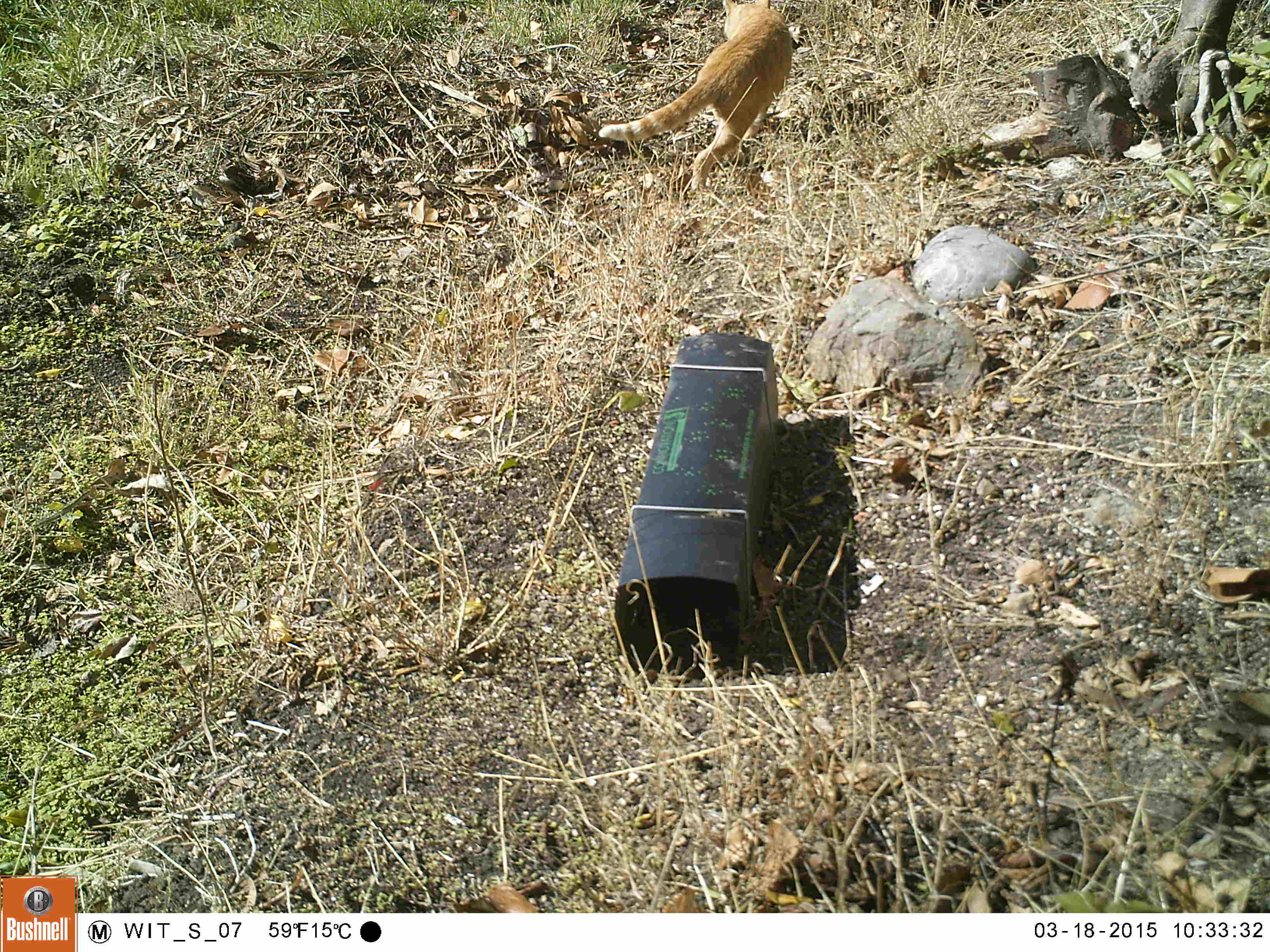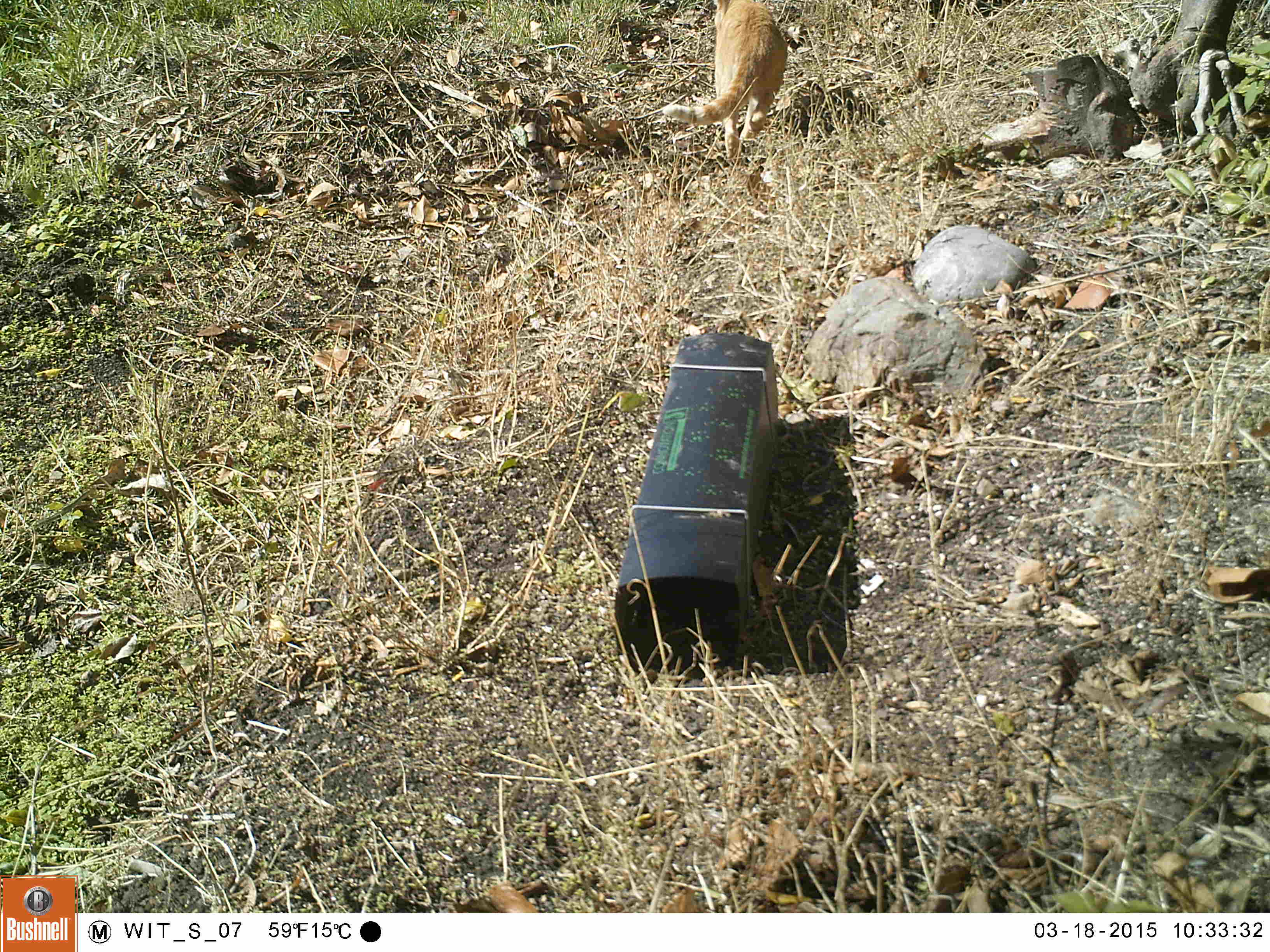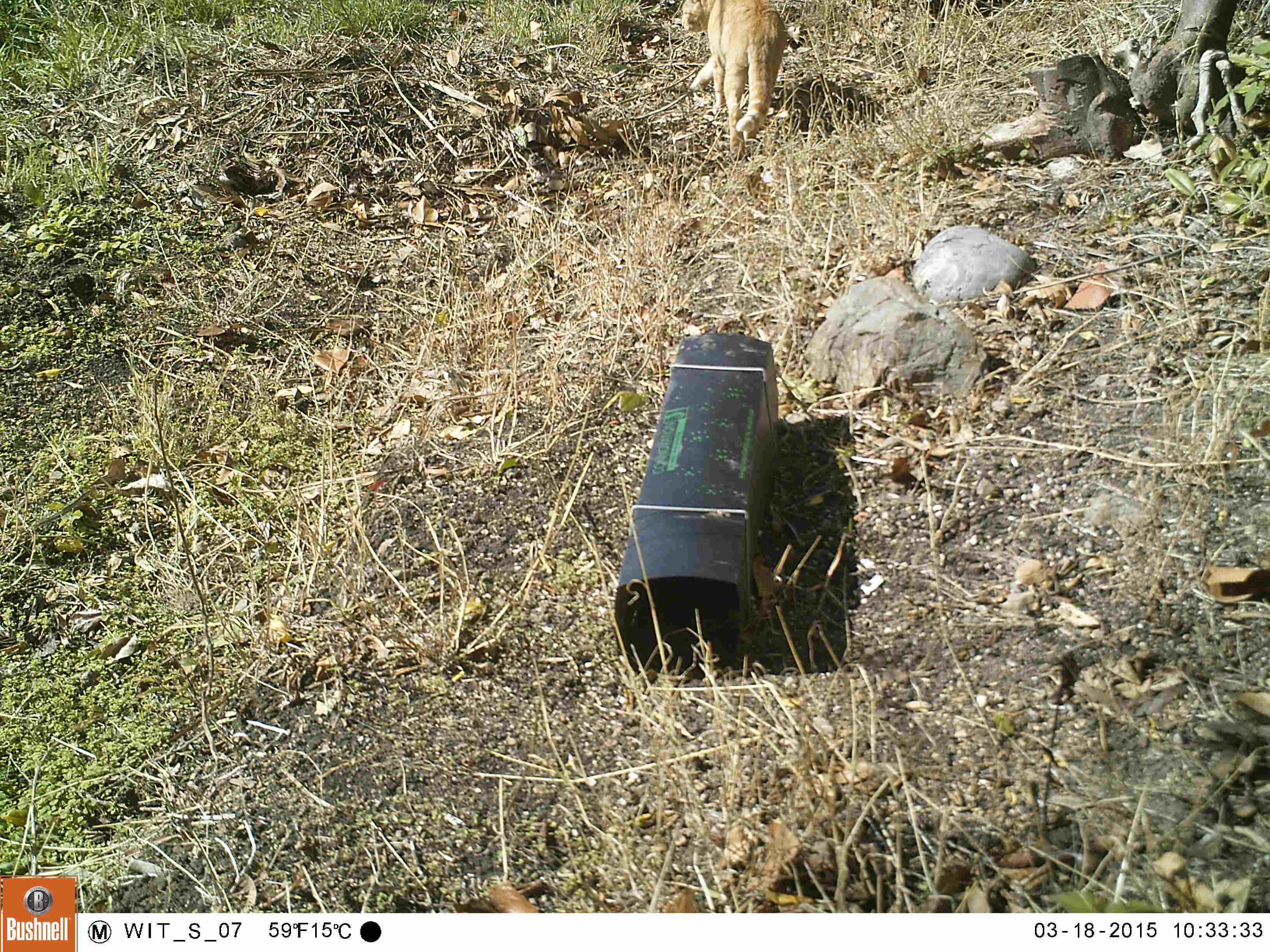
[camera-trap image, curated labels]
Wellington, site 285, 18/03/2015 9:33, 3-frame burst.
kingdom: Animalia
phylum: Chordata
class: Mammalia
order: Carnivora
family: Felidae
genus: Felis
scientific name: Felis catus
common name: cat